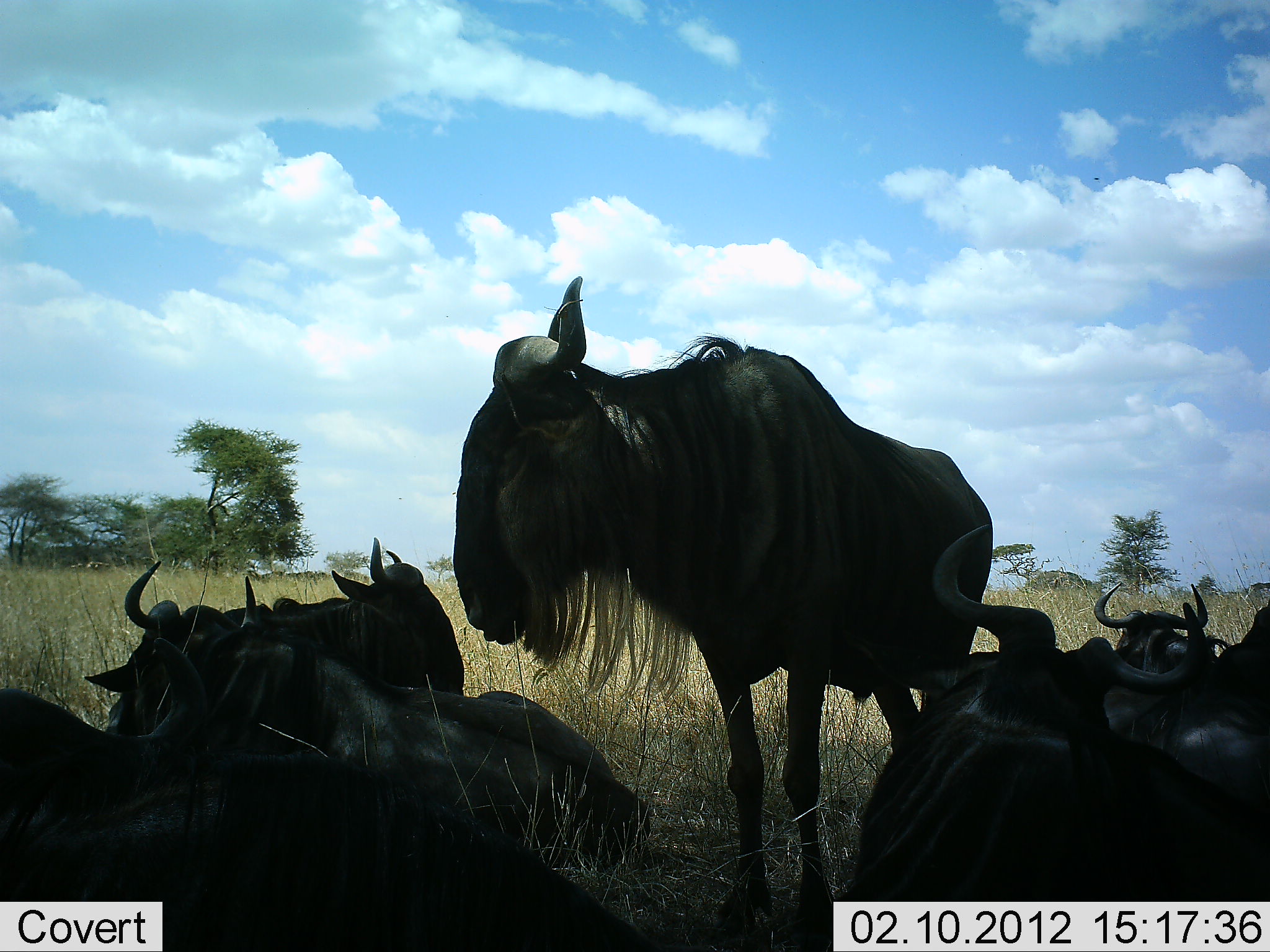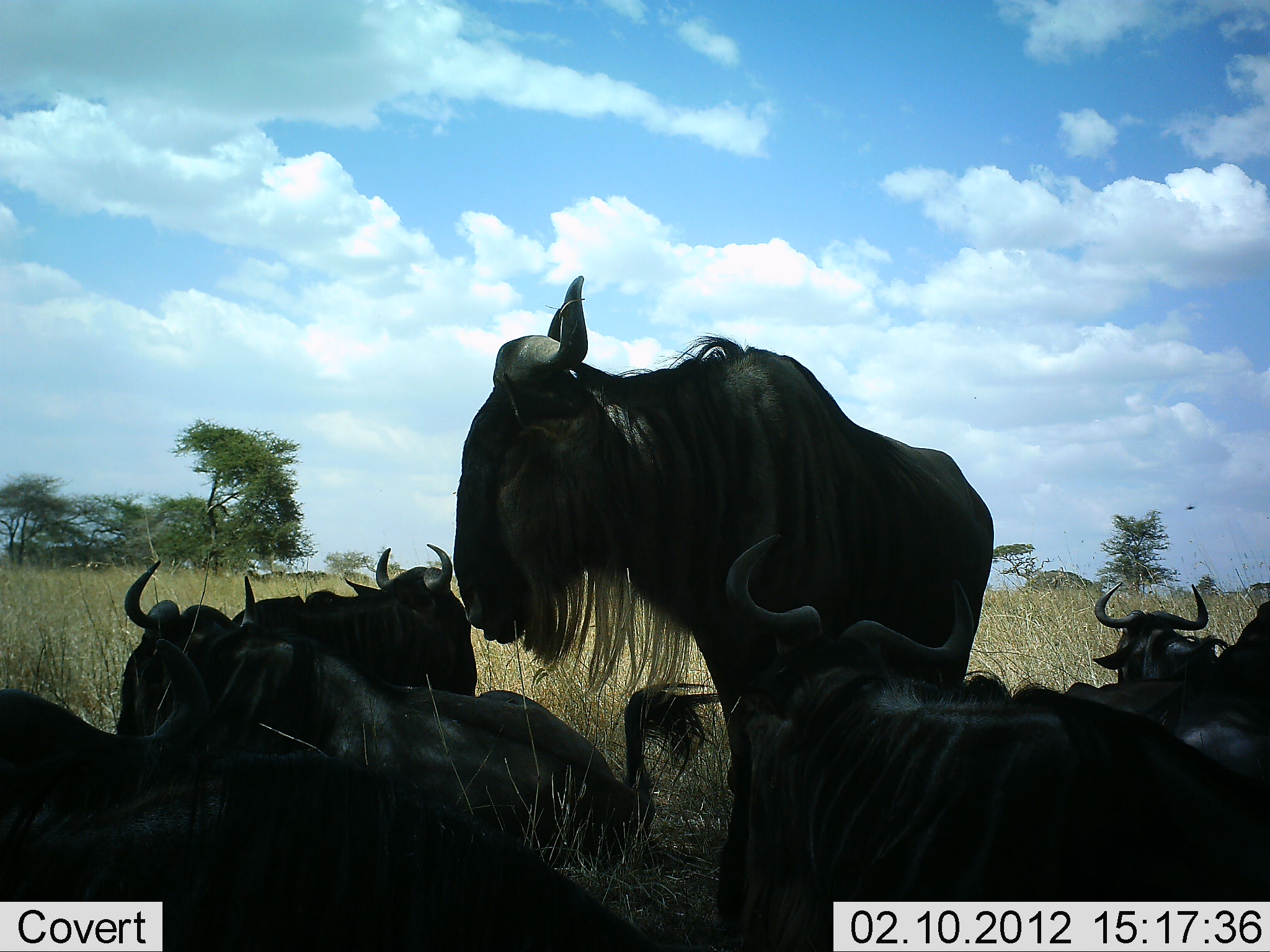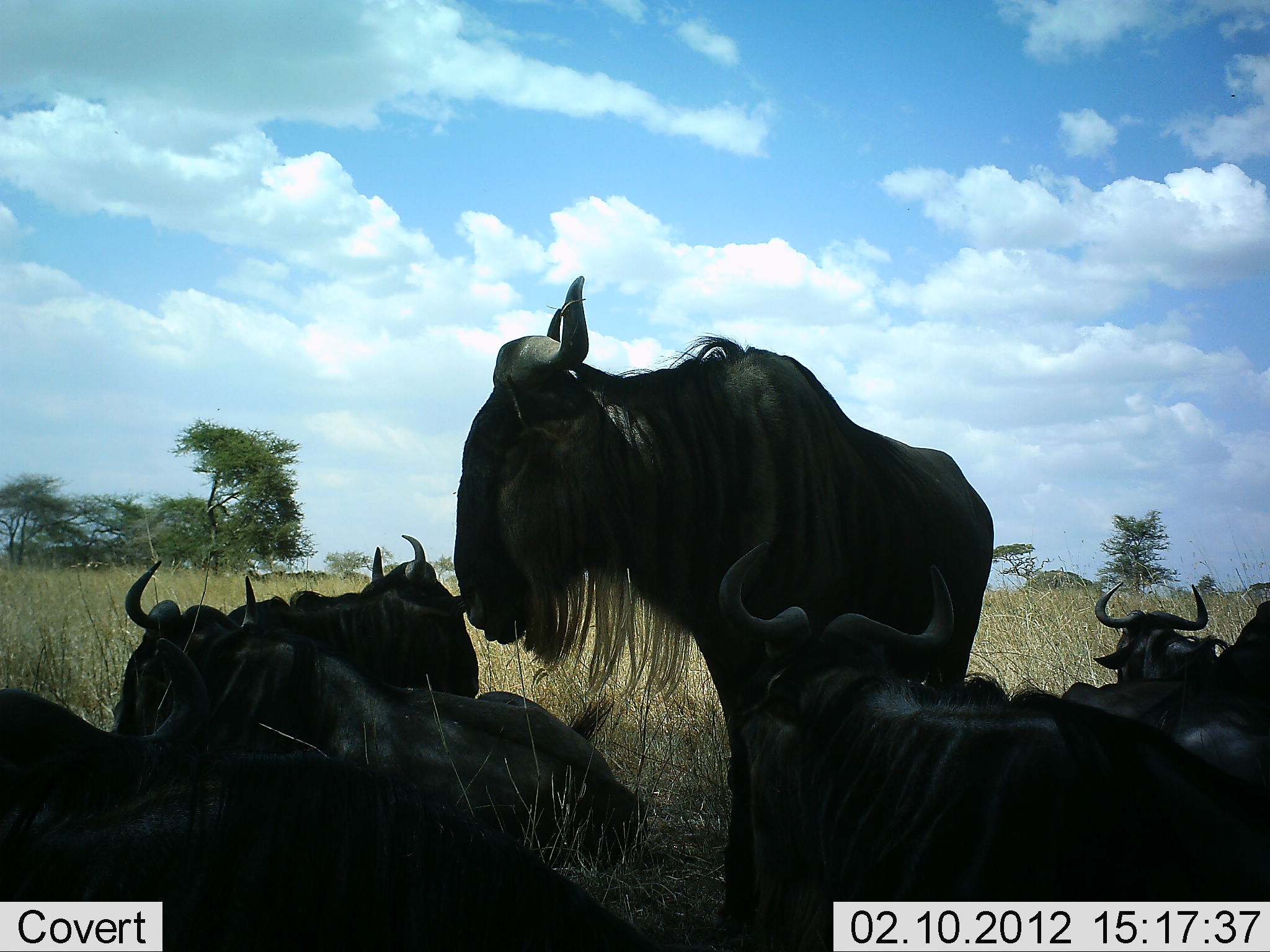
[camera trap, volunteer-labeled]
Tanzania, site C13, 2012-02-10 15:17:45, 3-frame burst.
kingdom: Animalia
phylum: Chordata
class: Mammalia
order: Artiodactyla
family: Bovidae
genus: Connochaetes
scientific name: Connochaetes taurinus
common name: blue wildebeest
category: wildebeest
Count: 7.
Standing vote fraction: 86%.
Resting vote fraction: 93%.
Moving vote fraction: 0%.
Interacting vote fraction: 14%.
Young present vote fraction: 7%.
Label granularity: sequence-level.